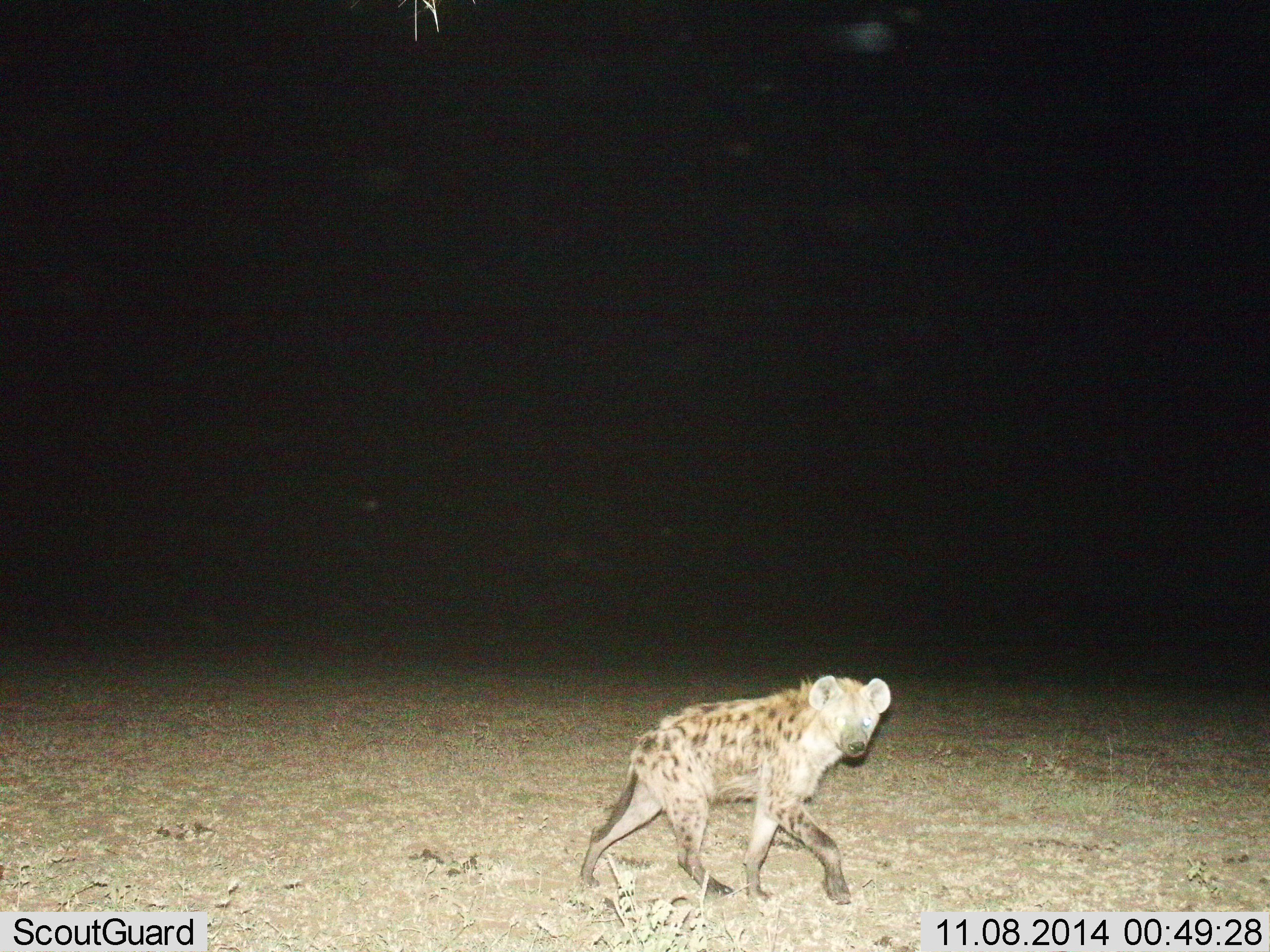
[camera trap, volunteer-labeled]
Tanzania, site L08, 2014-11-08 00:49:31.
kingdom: Animalia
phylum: Chordata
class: Mammalia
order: Carnivora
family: Hyaenidae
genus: Crocuta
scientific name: Crocuta crocuta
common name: spotted hyena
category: hyenaspotted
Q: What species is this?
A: Hyenaspotted (spotted hyena) (Crocuta crocuta).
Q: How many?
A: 1.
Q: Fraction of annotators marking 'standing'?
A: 20%.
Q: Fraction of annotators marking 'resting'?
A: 0%.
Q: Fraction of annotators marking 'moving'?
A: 80%.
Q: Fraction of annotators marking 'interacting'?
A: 0%.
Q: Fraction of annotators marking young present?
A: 10%.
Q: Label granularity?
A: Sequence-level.